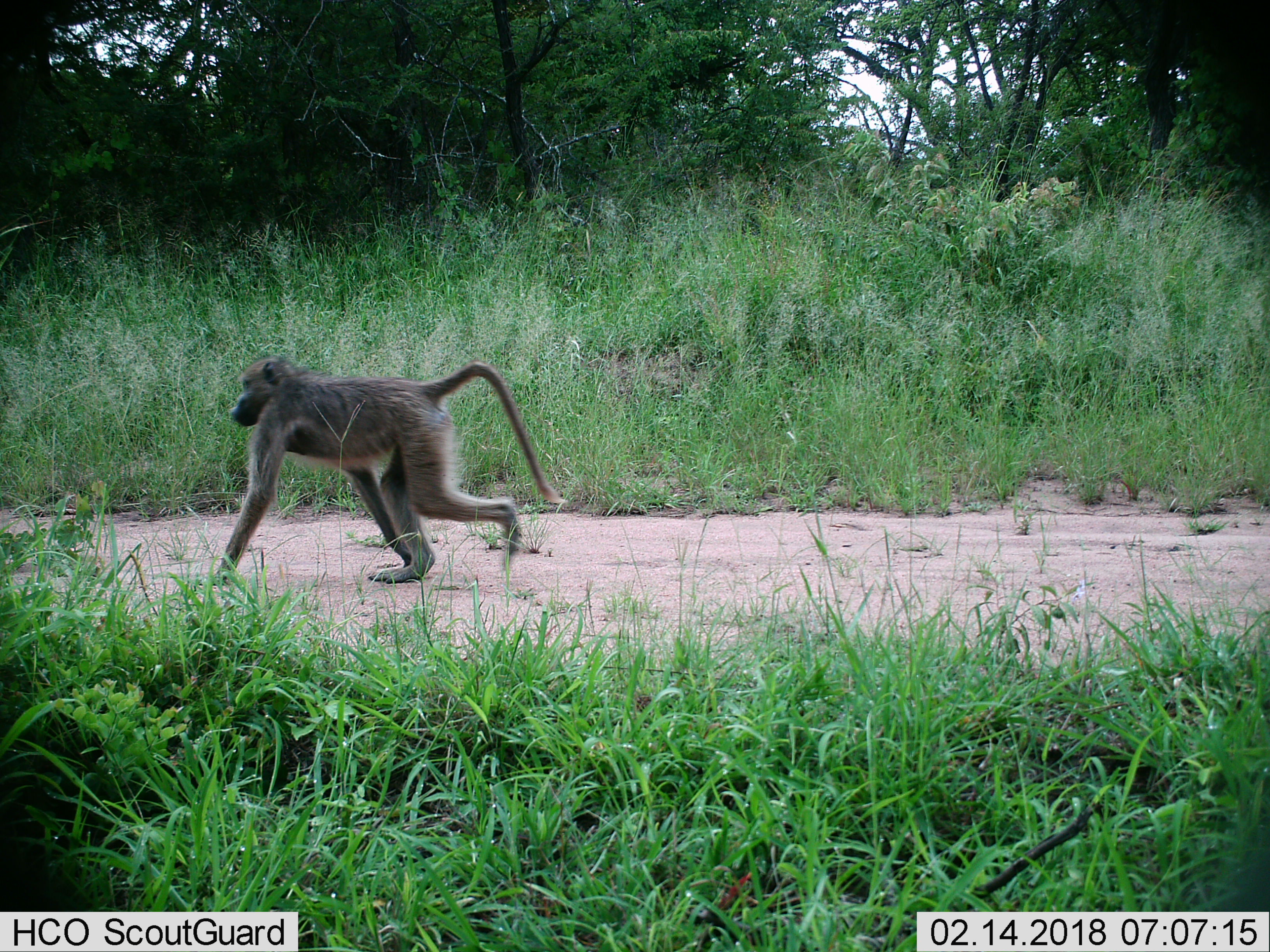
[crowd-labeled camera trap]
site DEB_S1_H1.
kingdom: Animalia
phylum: Chordata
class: Mammalia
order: Primates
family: Cercopithecidae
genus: Papio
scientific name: Papio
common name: baboon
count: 1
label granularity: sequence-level